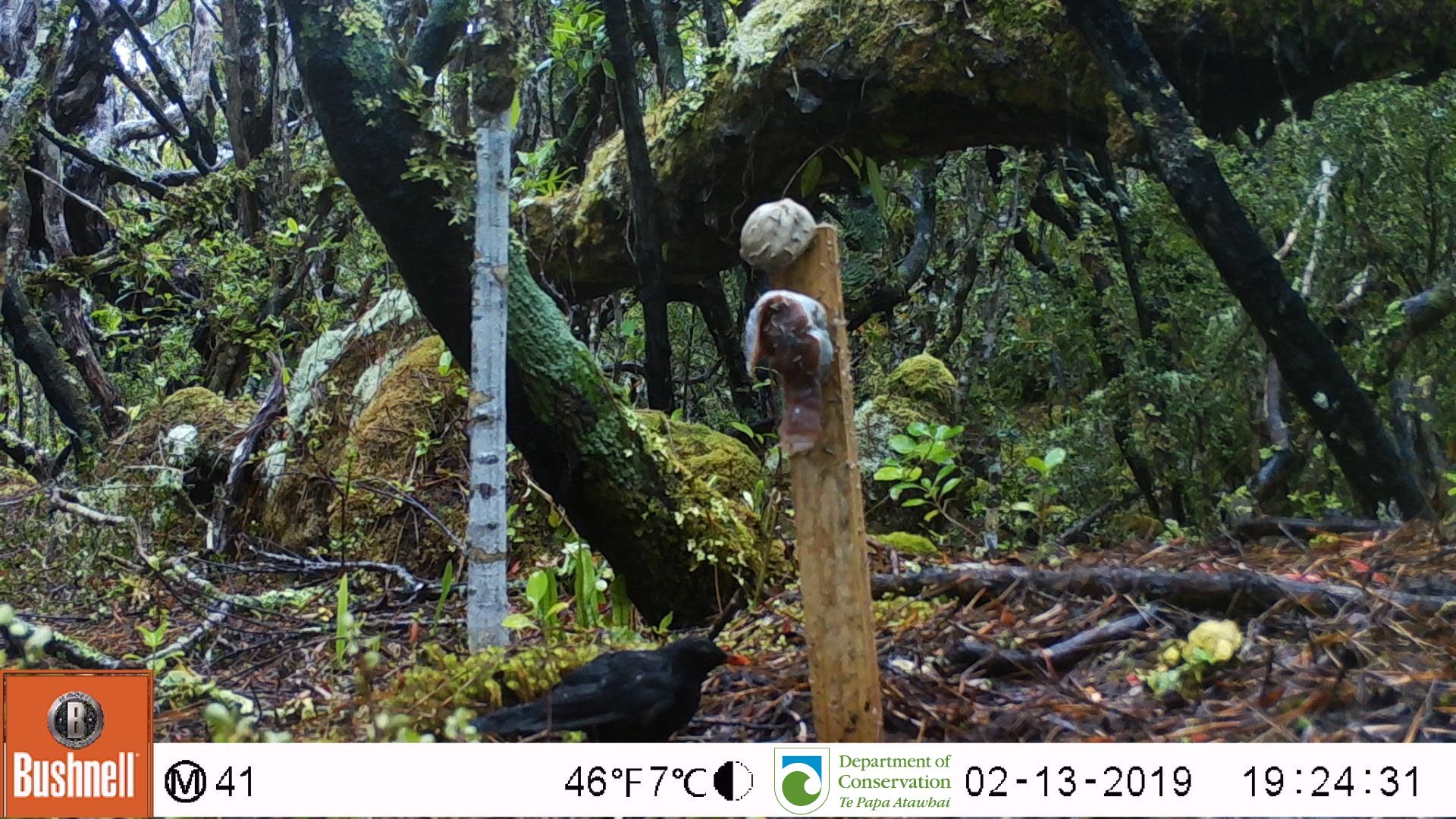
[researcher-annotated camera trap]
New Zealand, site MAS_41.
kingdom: Animalia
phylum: Chordata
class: Aves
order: Passeriformes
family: Turdidae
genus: Turdus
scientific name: Turdus merula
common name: eurasian blackbird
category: blackbird